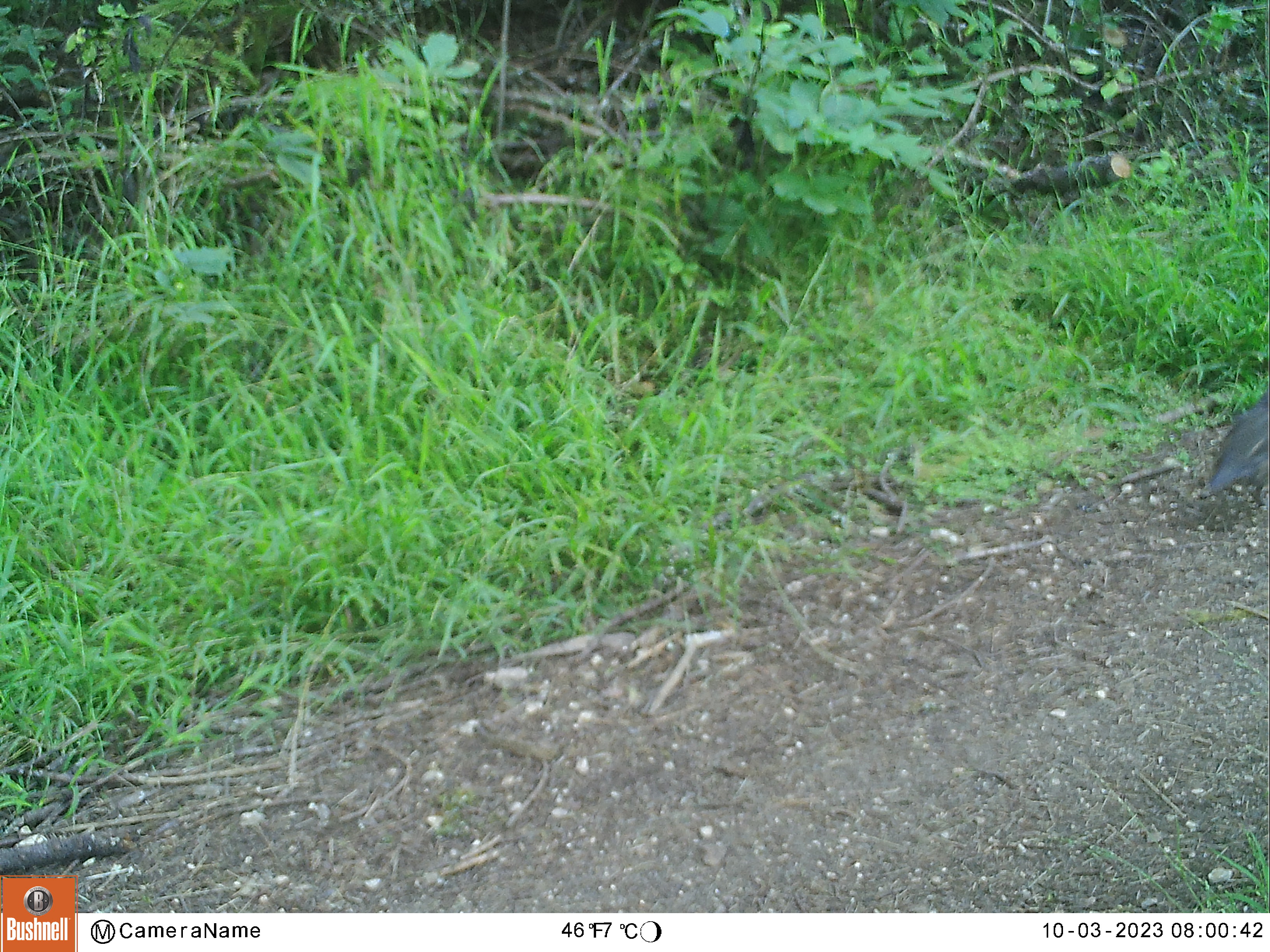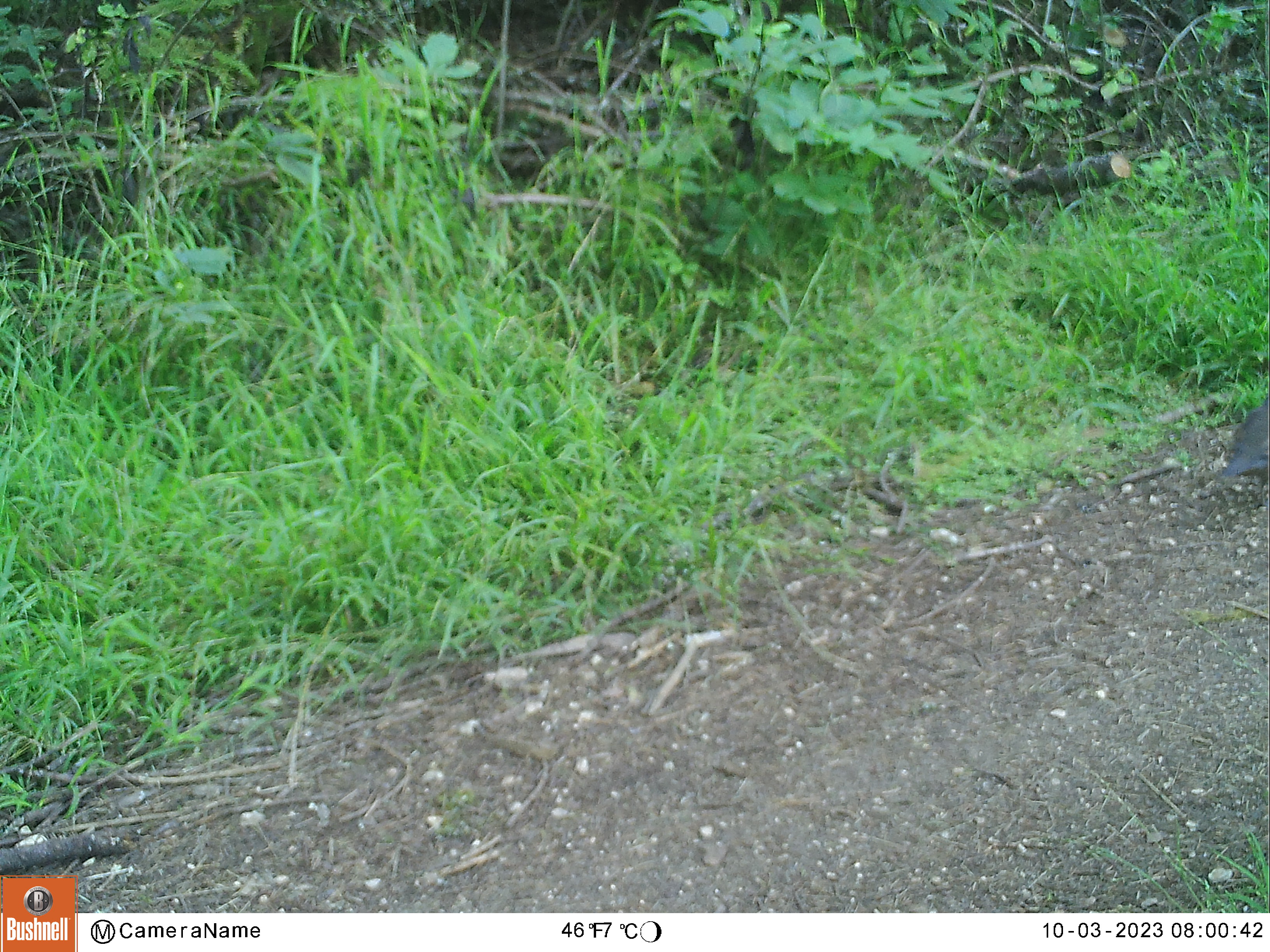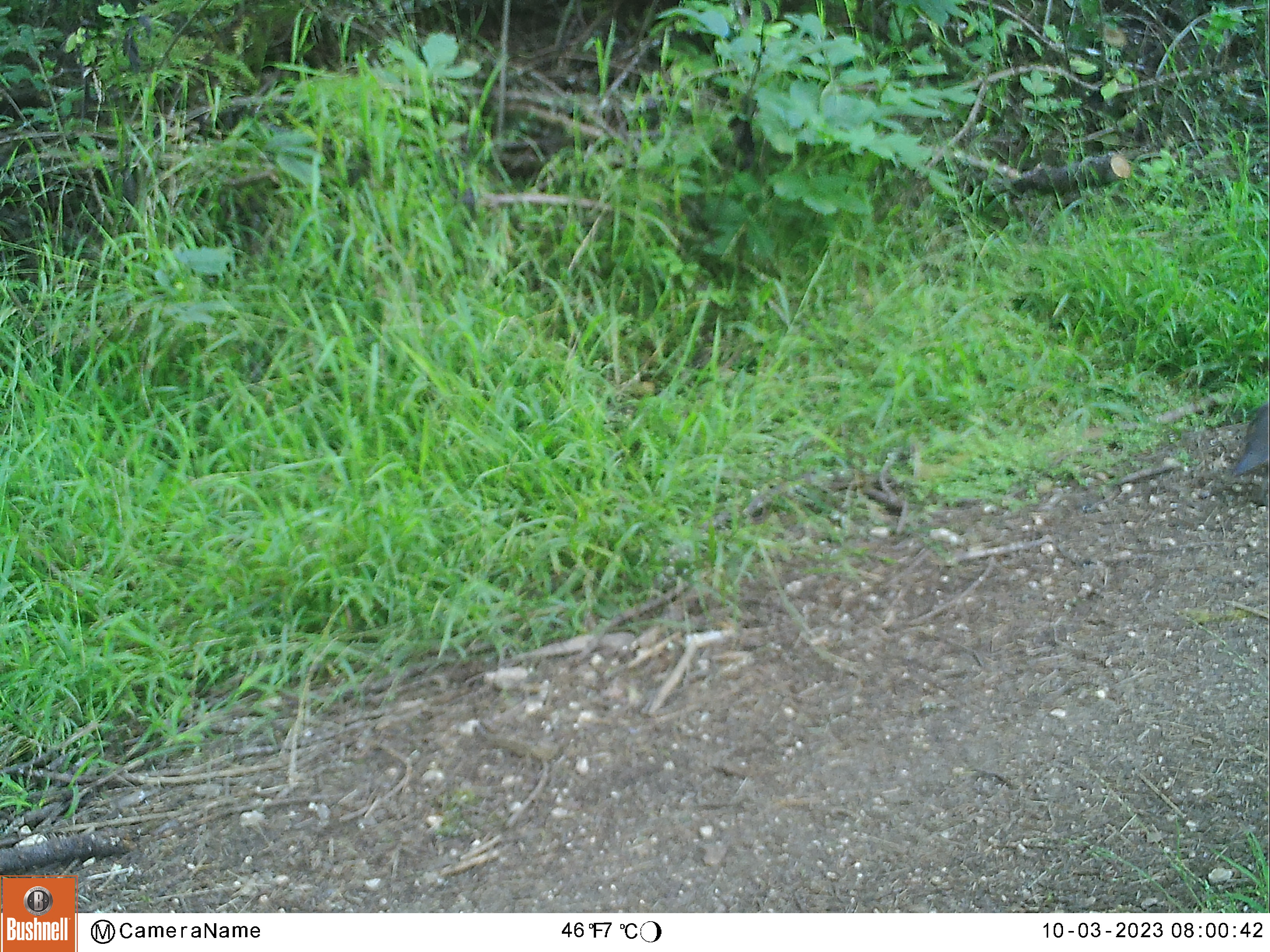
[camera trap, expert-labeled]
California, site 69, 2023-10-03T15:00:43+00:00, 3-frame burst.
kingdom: Animalia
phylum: Chordata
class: Aves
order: Galliformes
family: Odontophoridae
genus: Callipepla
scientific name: Callipepla californica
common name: california quail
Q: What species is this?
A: California quail (Callipepla californica).